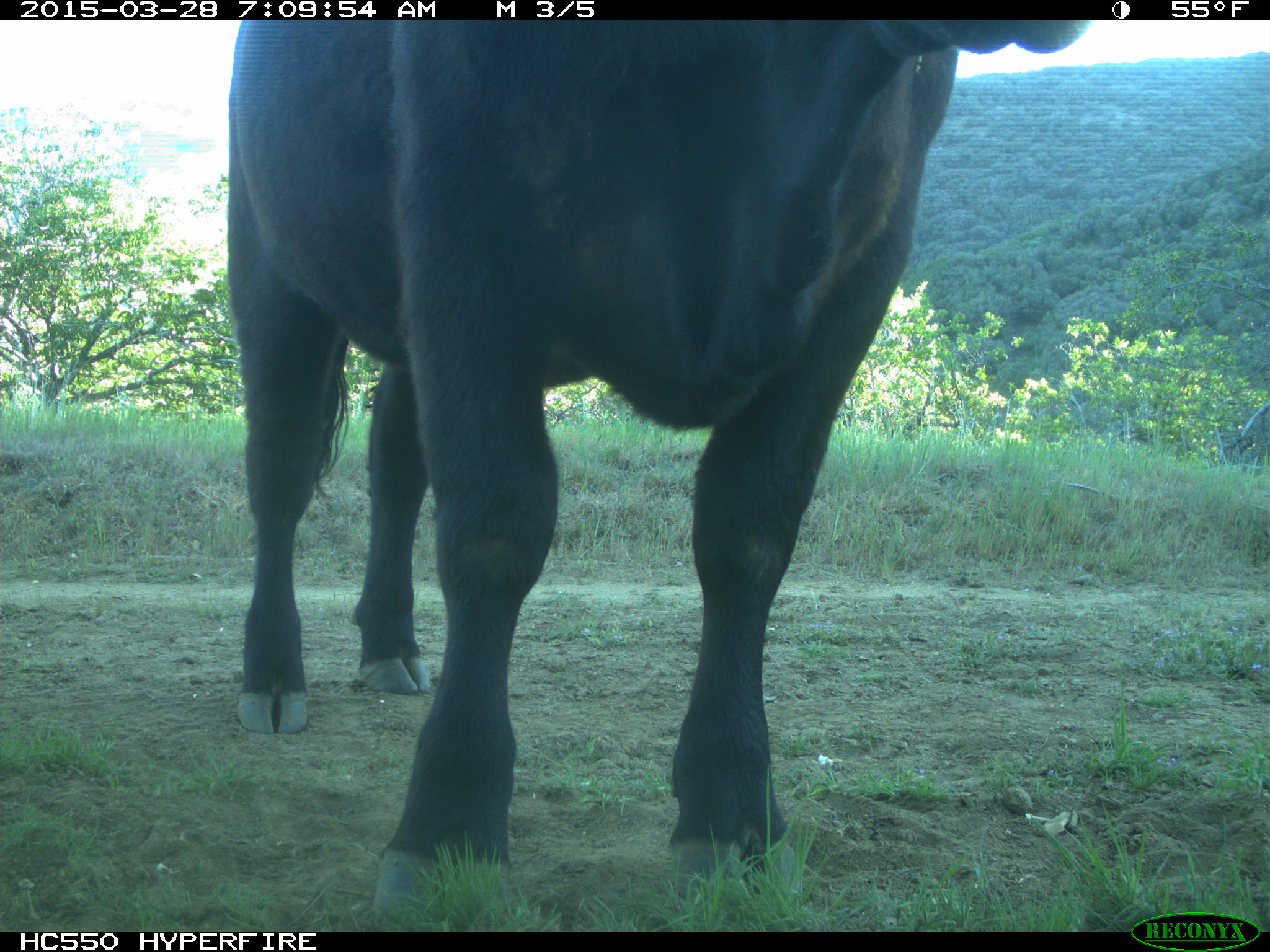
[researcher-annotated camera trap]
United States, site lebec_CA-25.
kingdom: Animalia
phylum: Chordata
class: Mammalia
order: Artiodactyla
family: Bovidae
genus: Bos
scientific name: Bos taurus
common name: domestic cow